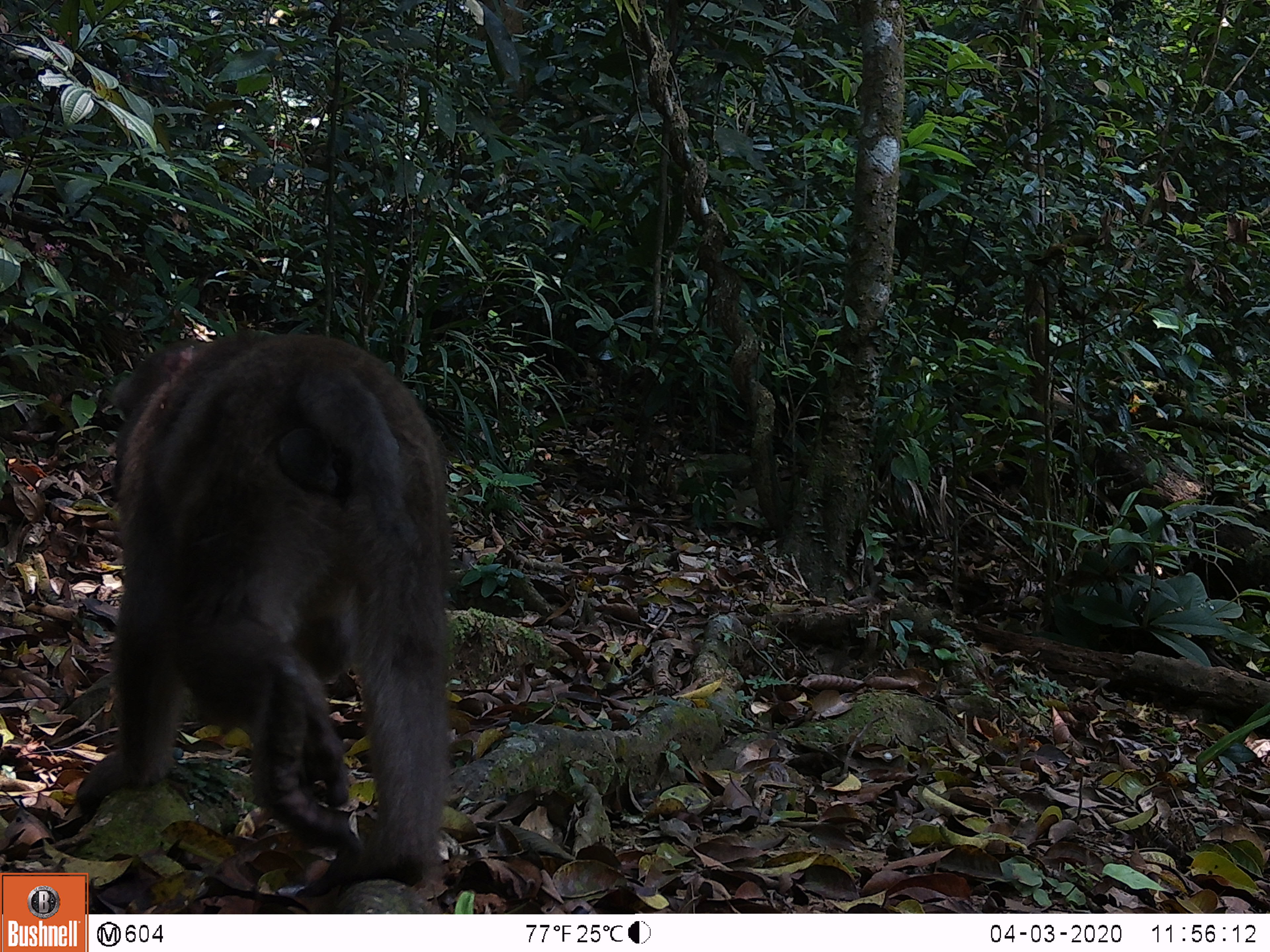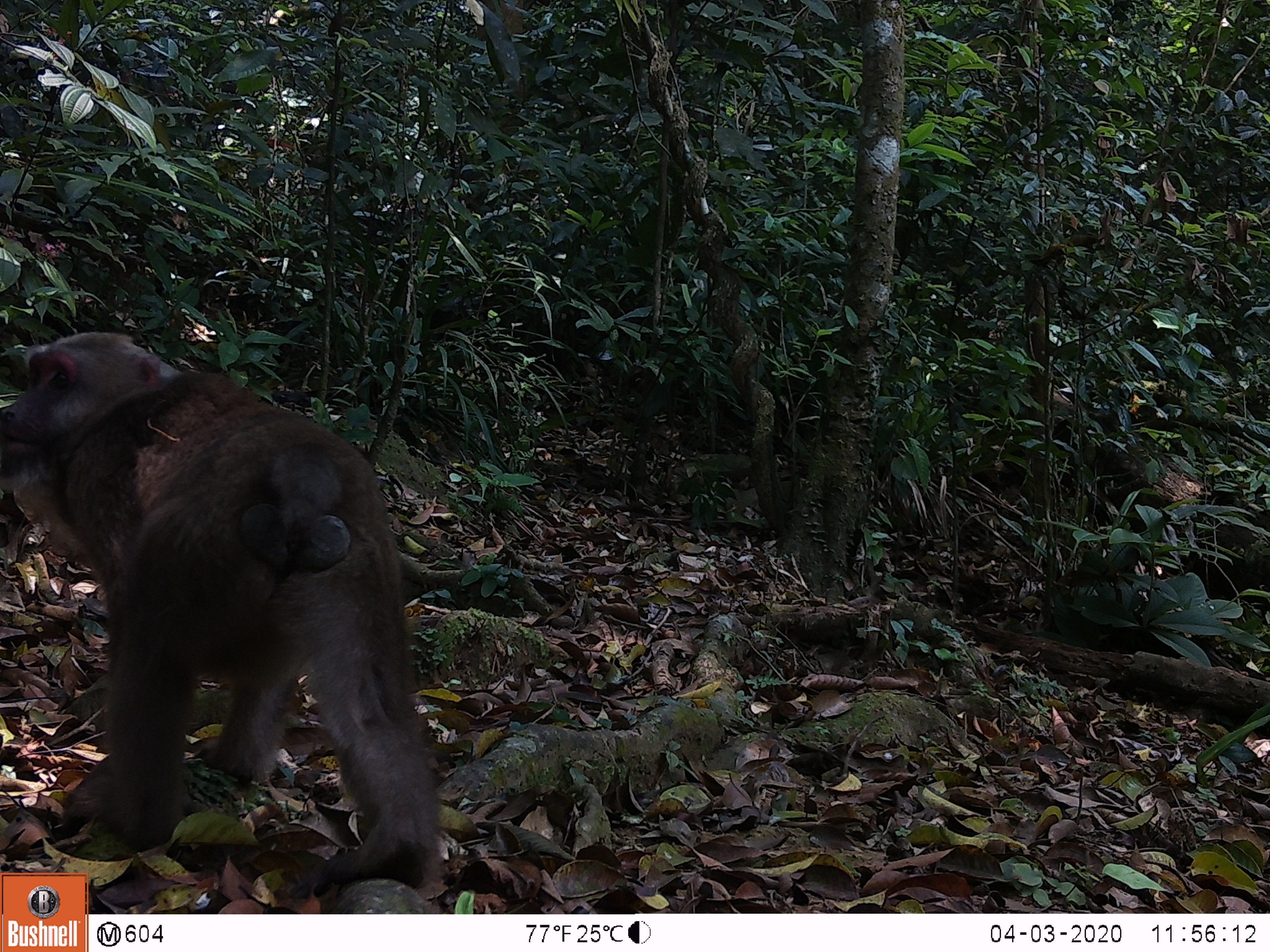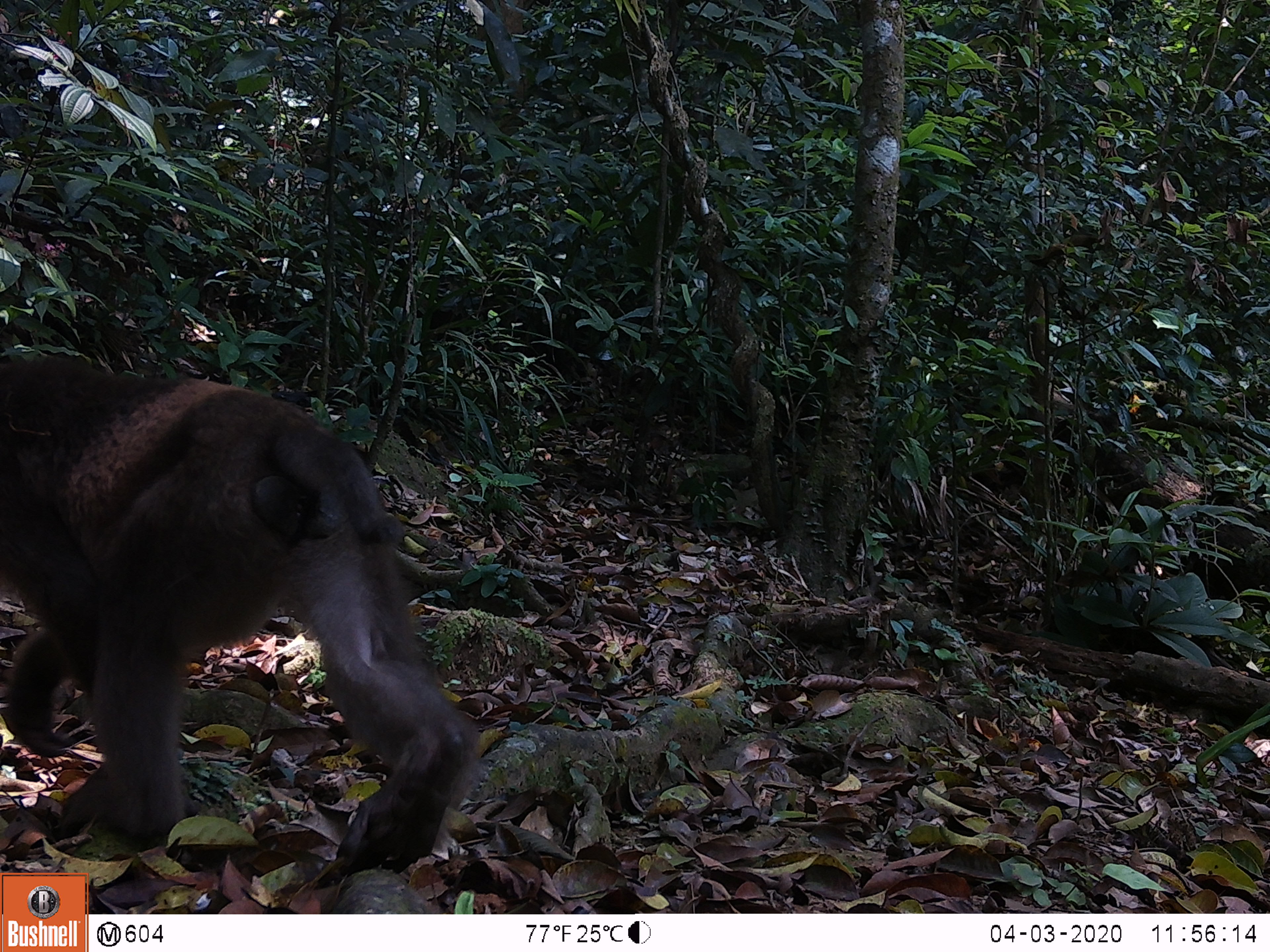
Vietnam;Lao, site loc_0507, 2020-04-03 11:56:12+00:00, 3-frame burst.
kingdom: Animalia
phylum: Chordata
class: Mammalia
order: Primates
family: Cercopithecidae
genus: Macaca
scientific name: Macaca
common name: macaques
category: assam or rhesus macaque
Assam or rhesus macaque (macaques) (Macaca). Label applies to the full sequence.